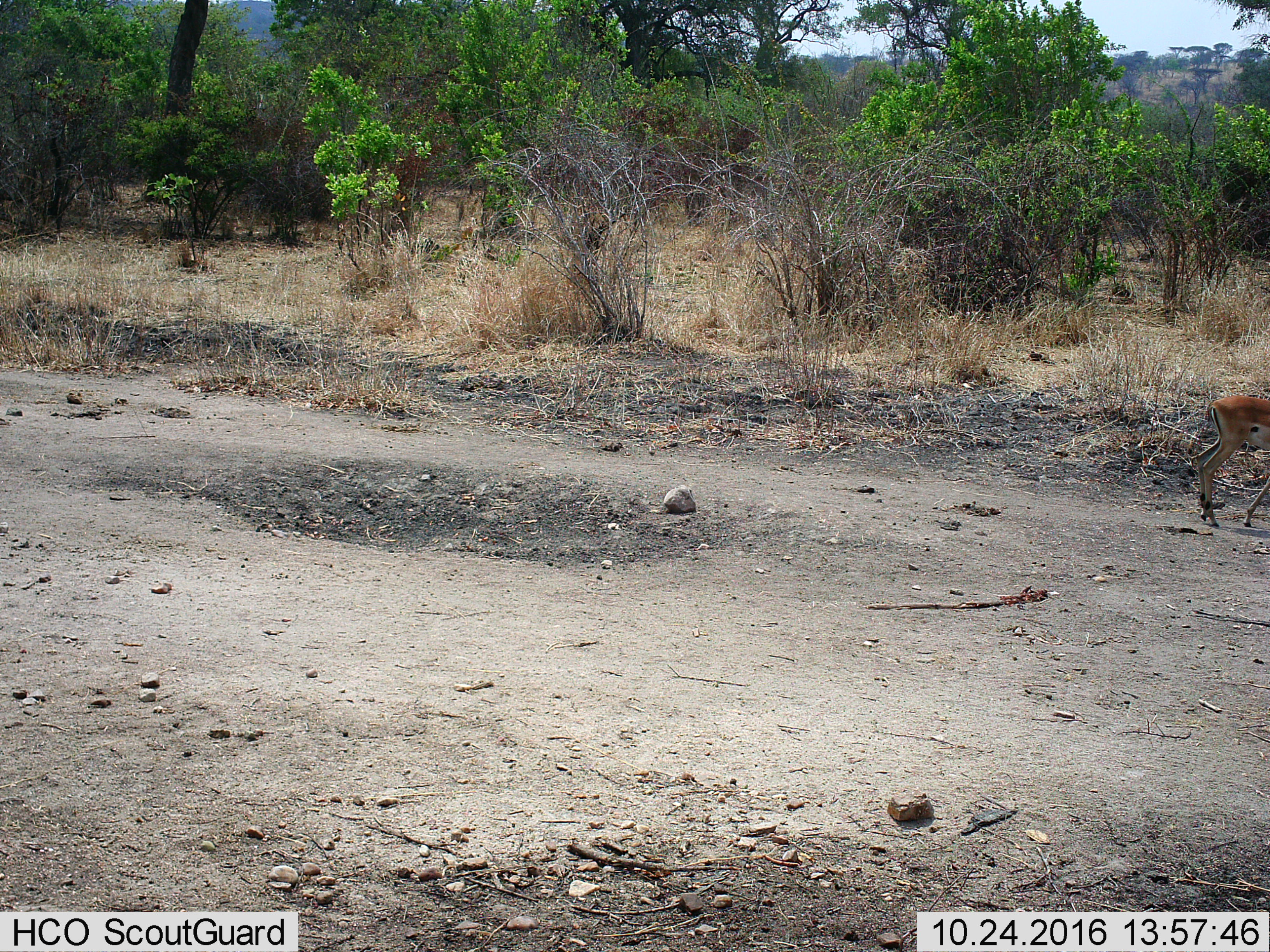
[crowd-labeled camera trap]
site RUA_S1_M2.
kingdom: Animalia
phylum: Chordata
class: Mammalia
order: Artiodactyla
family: Bovidae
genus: Aepyceros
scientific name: Aepyceros melampus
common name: impala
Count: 1.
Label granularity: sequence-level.